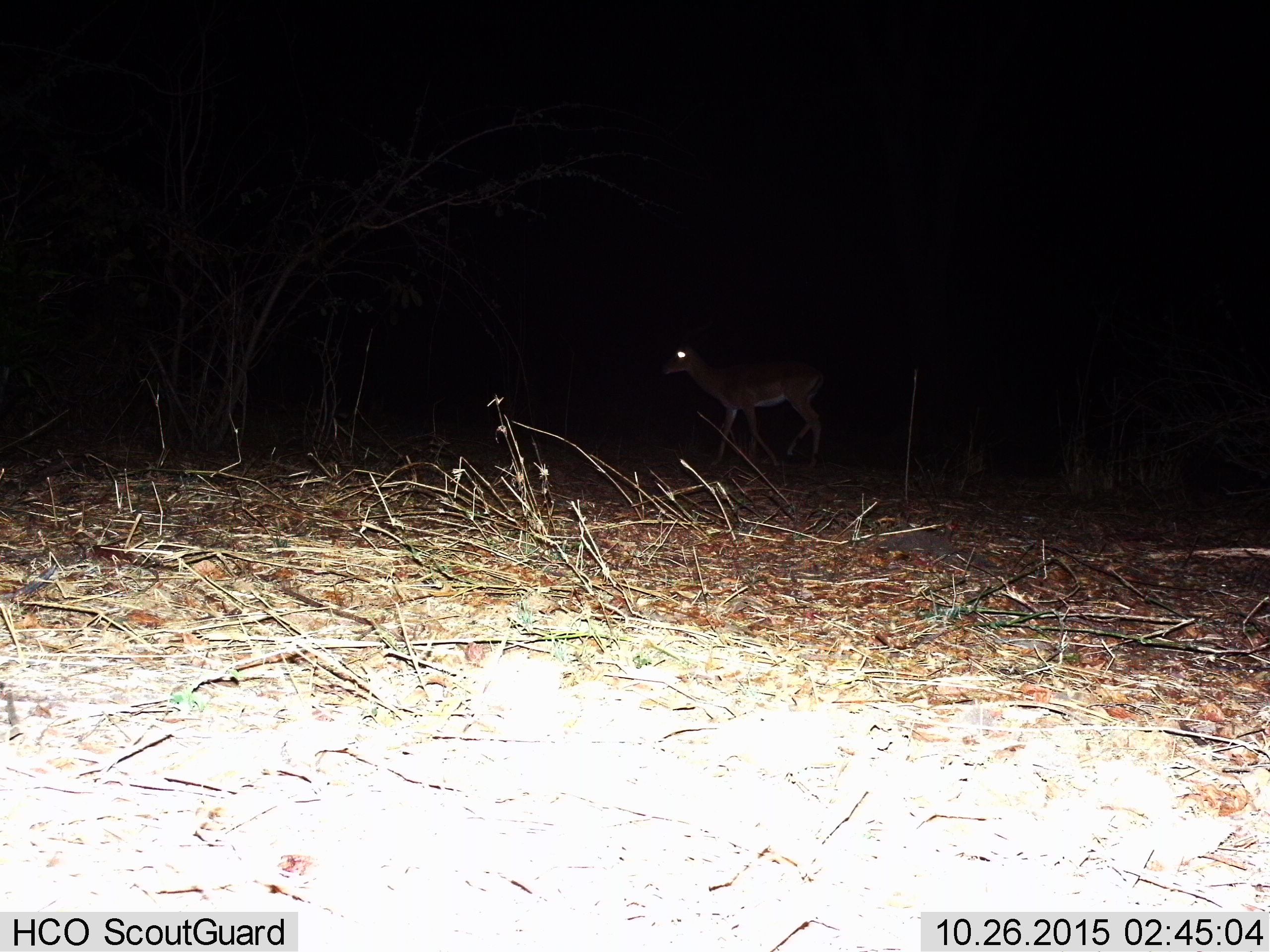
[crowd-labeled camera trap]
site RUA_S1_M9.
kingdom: Animalia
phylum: Chordata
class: Mammalia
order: Artiodactyla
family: Bovidae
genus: Aepyceros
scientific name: Aepyceros melampus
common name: impala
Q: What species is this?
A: Impala (Aepyceros melampus).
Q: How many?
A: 1.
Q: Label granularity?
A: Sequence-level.